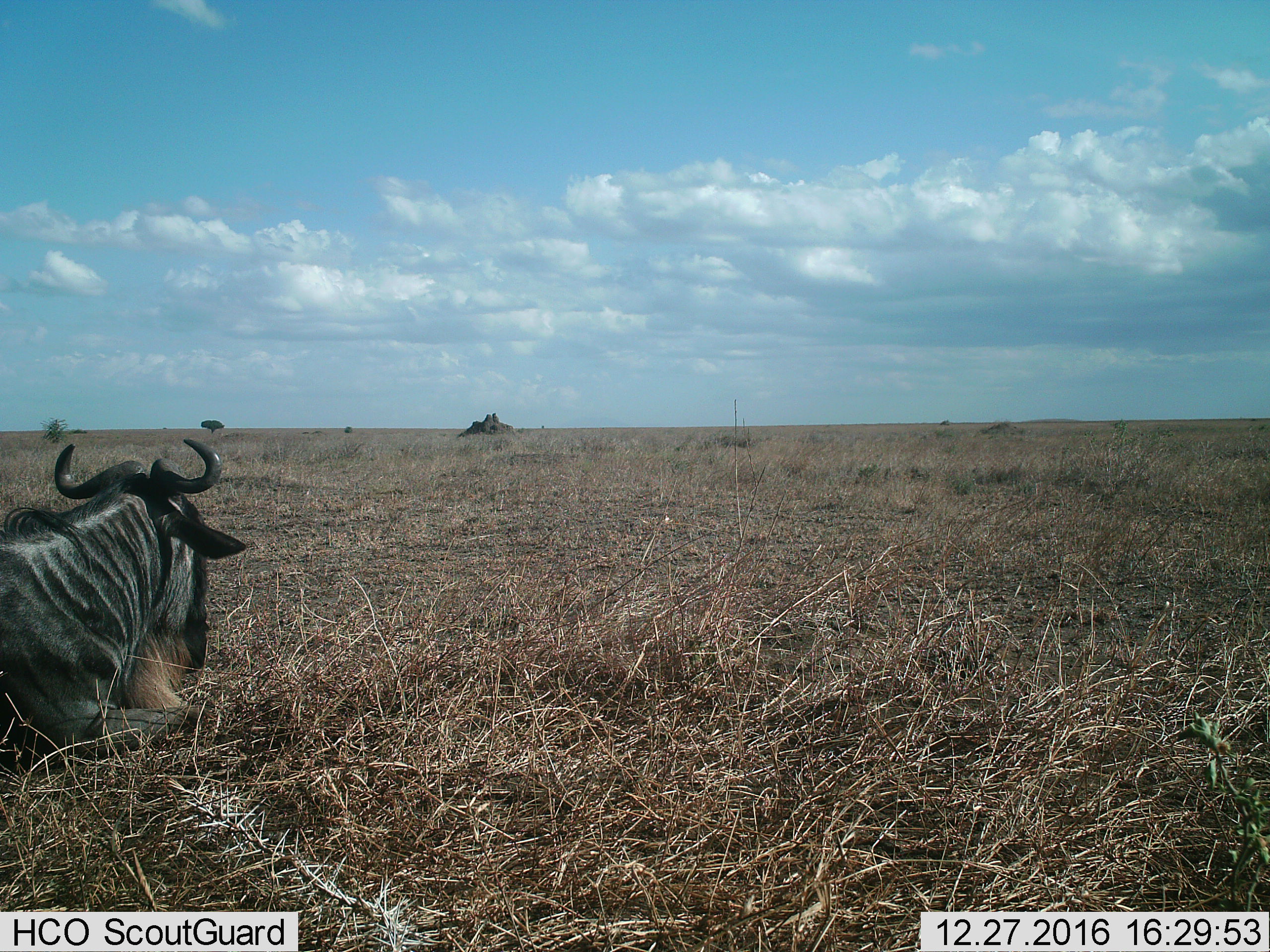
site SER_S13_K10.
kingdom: Animalia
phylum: Chordata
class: Mammalia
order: Artiodactyla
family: Bovidae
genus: Connochaetes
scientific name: Connochaetes taurinus taurinus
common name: blue wildebeest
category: wildebeestblue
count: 1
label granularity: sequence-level